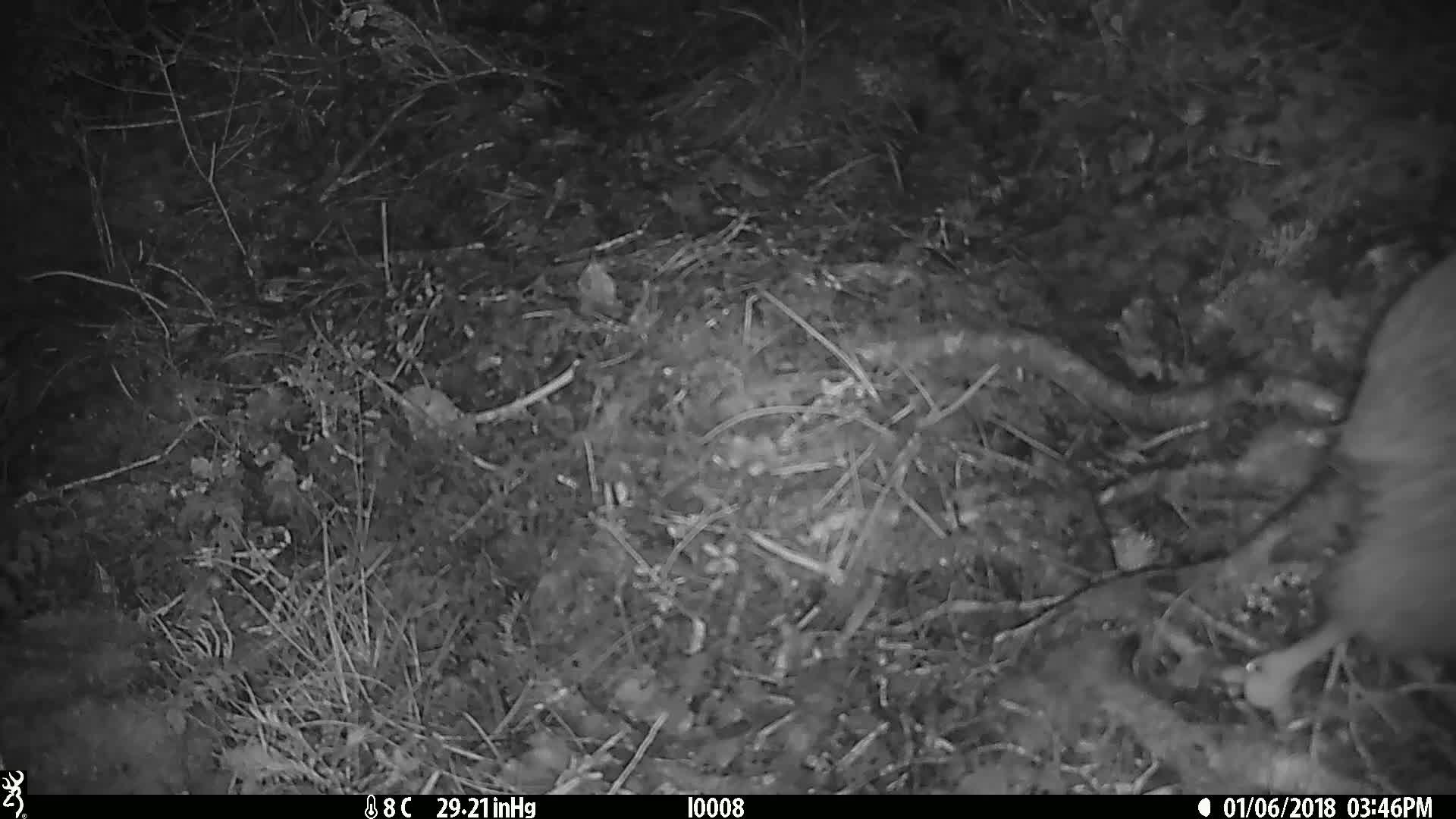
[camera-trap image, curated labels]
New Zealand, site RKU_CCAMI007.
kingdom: Animalia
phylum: Chordata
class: Aves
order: Apterygiformes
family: Apterygidae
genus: Apteryx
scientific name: Apteryx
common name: kiwi